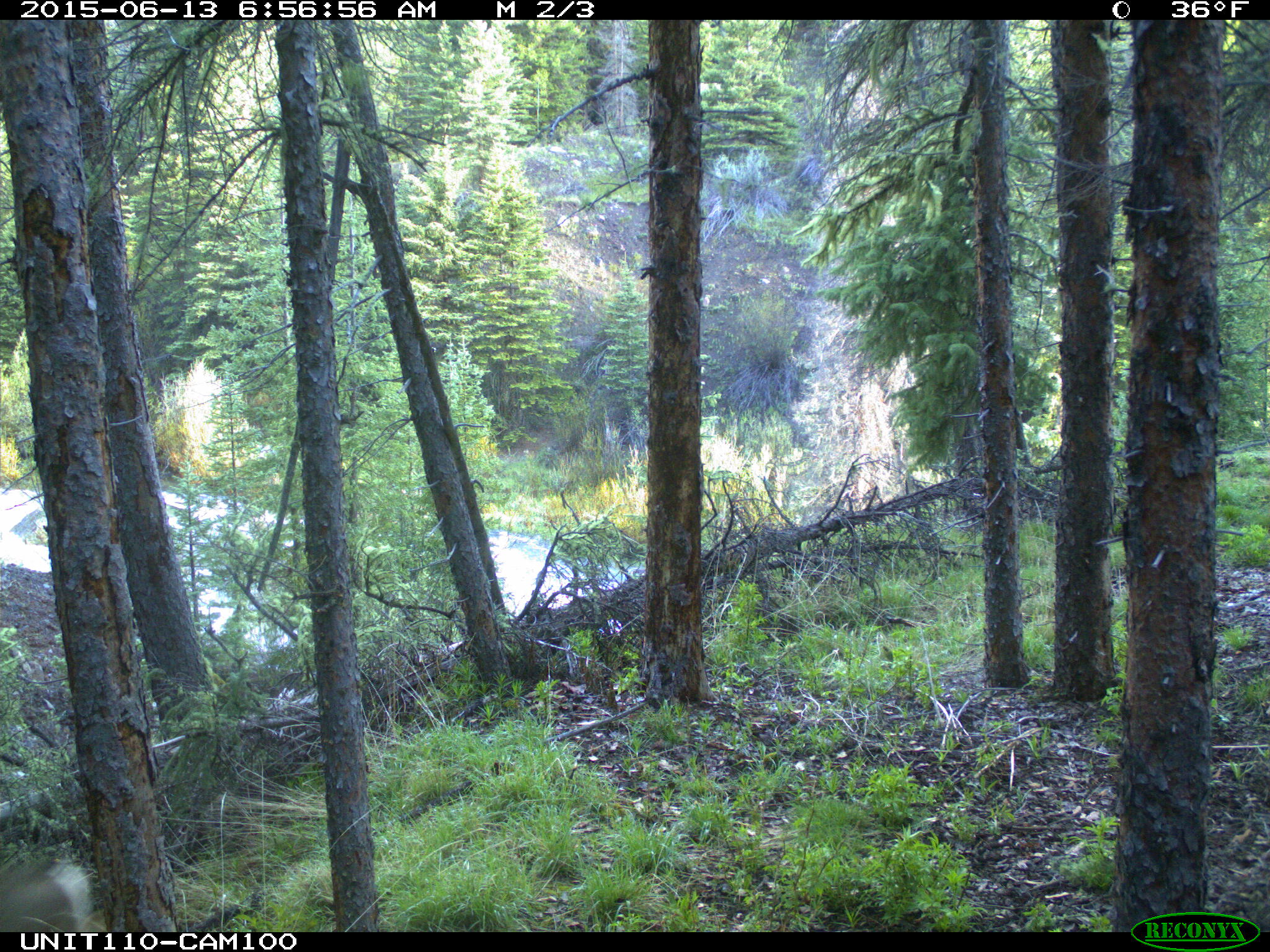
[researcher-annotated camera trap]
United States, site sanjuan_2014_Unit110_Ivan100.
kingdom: Animalia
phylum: Chordata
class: Mammalia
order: Artiodactyla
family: Cervidae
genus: Odocoileus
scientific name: Odocoileus hemionus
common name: mule deer